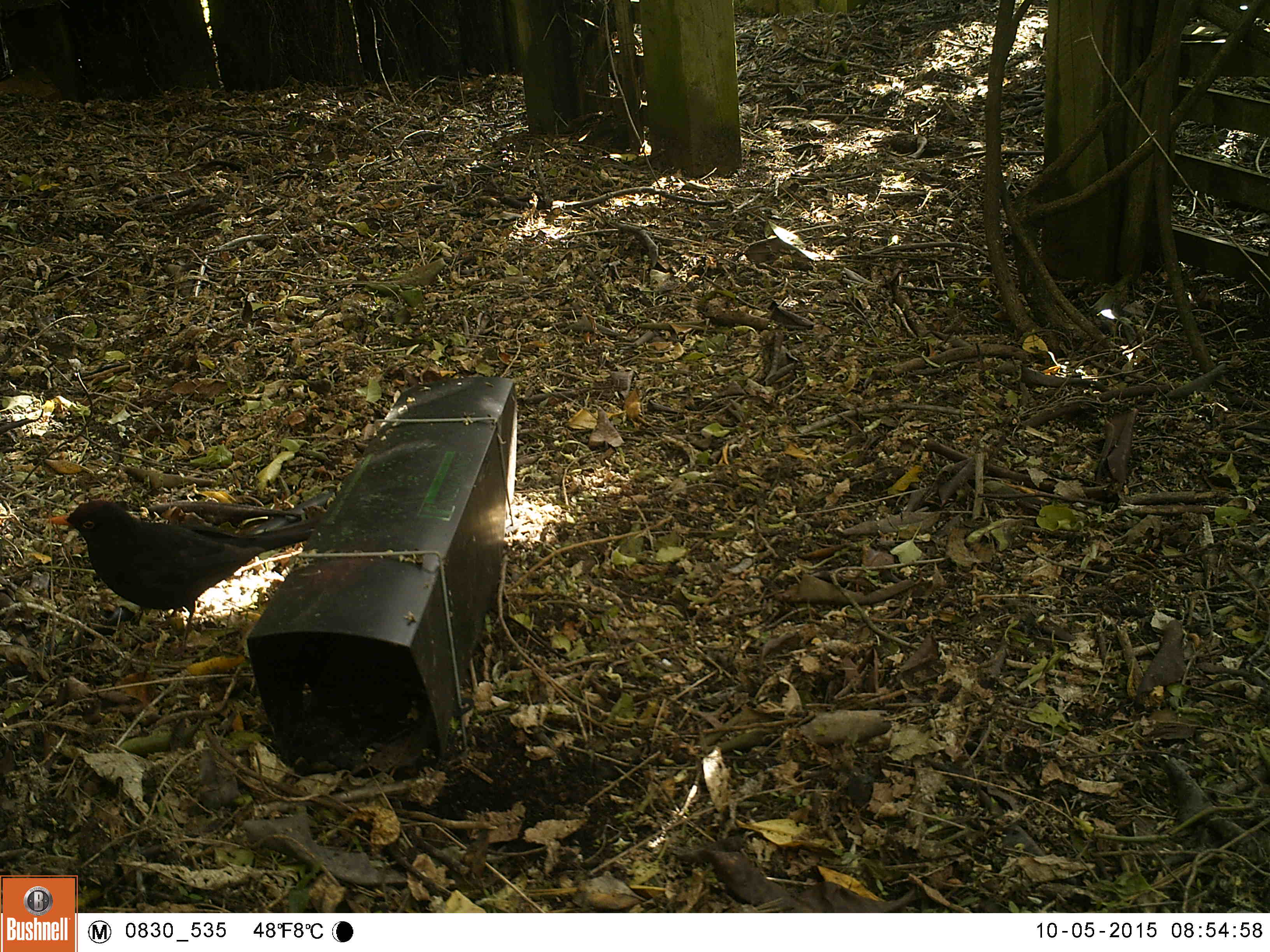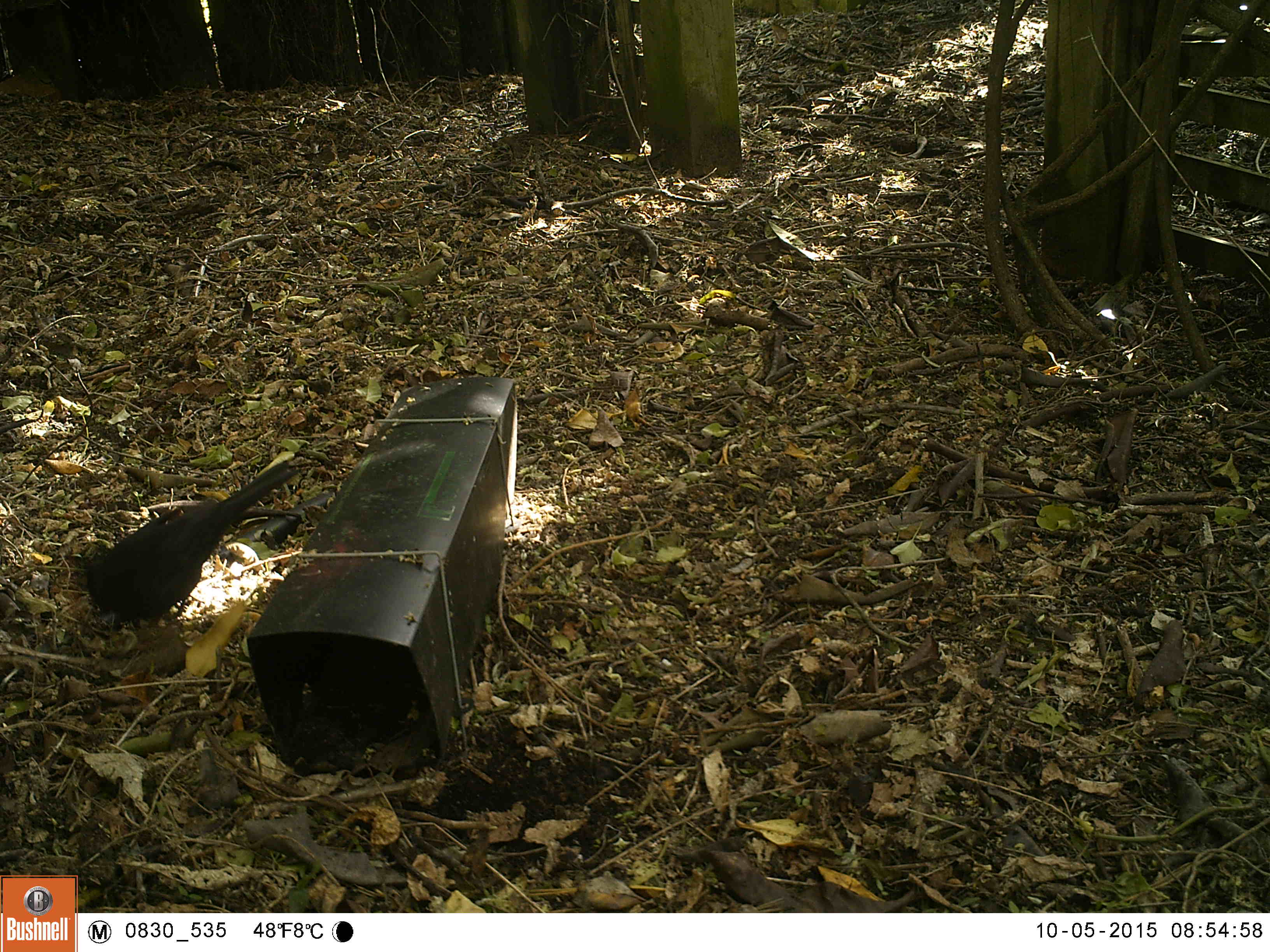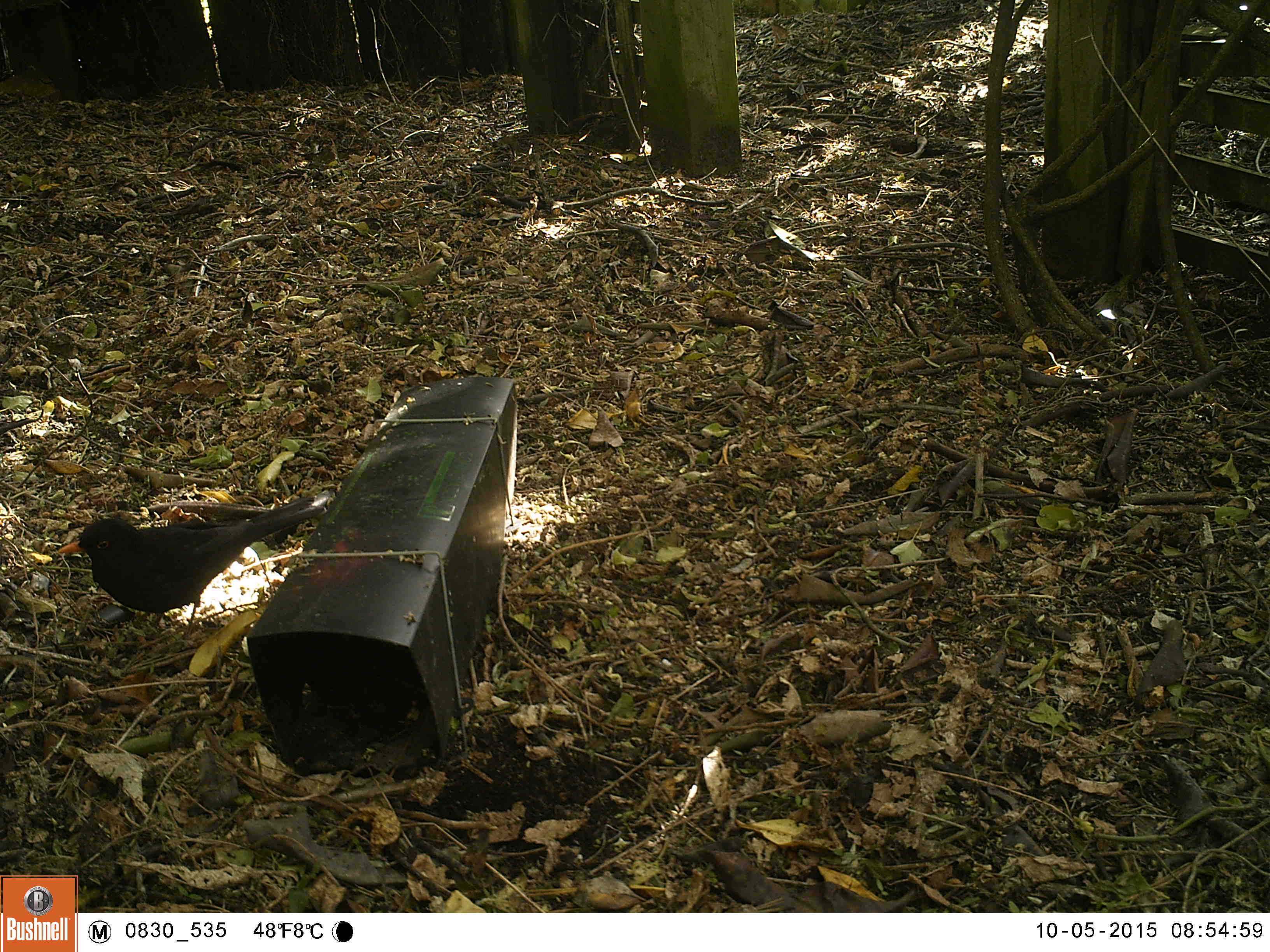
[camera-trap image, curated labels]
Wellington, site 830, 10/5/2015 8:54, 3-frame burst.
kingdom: Animalia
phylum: Chordata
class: Aves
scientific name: Aves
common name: bird